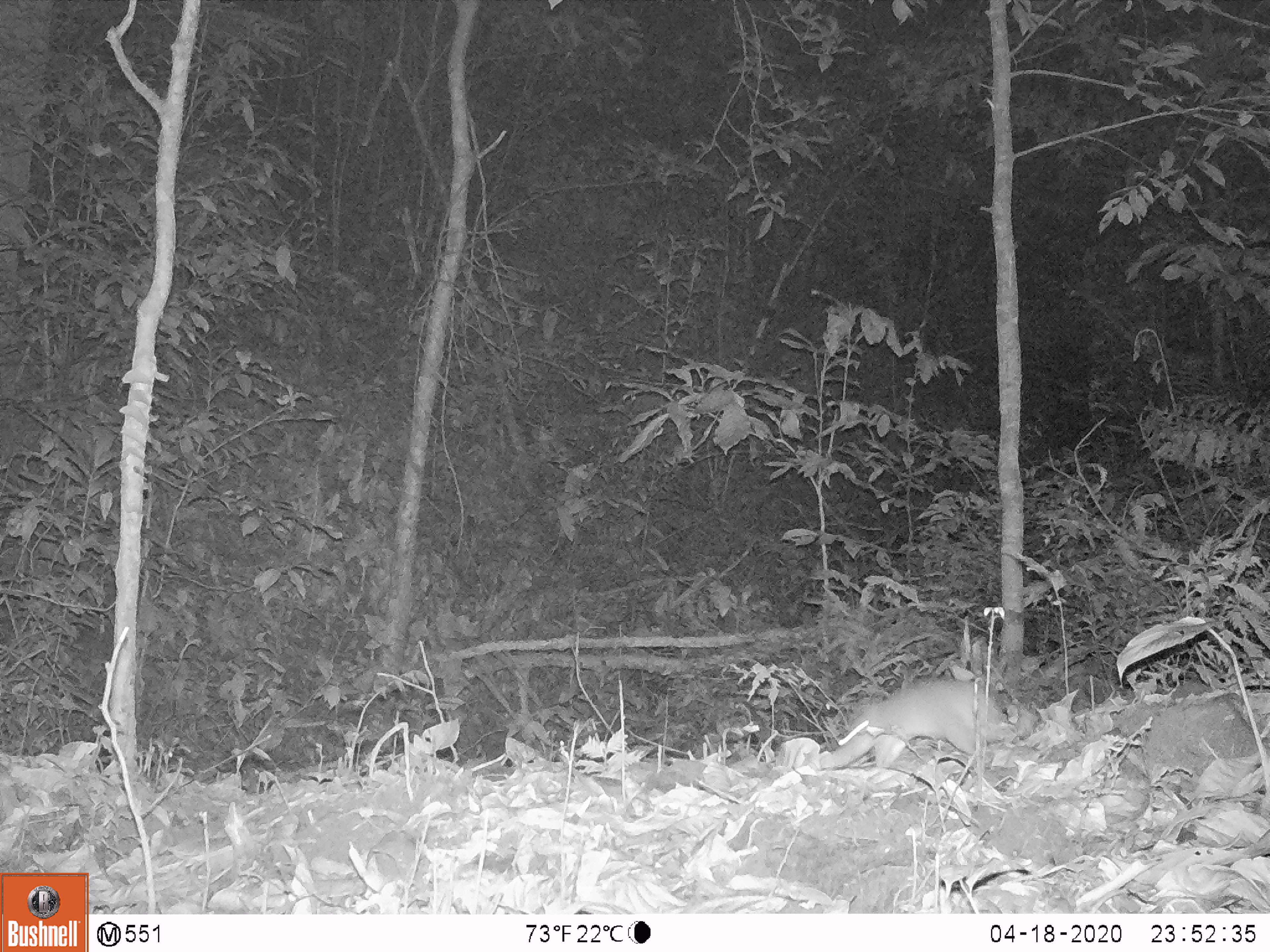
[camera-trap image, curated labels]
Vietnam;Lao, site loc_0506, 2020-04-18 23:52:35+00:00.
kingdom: Animalia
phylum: Chordata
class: Mammalia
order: Rodentia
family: Muridae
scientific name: Muridae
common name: old-world mice and rats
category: unidentified murid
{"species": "unidentified murid (old-world mice and rats) (Muridae)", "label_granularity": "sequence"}